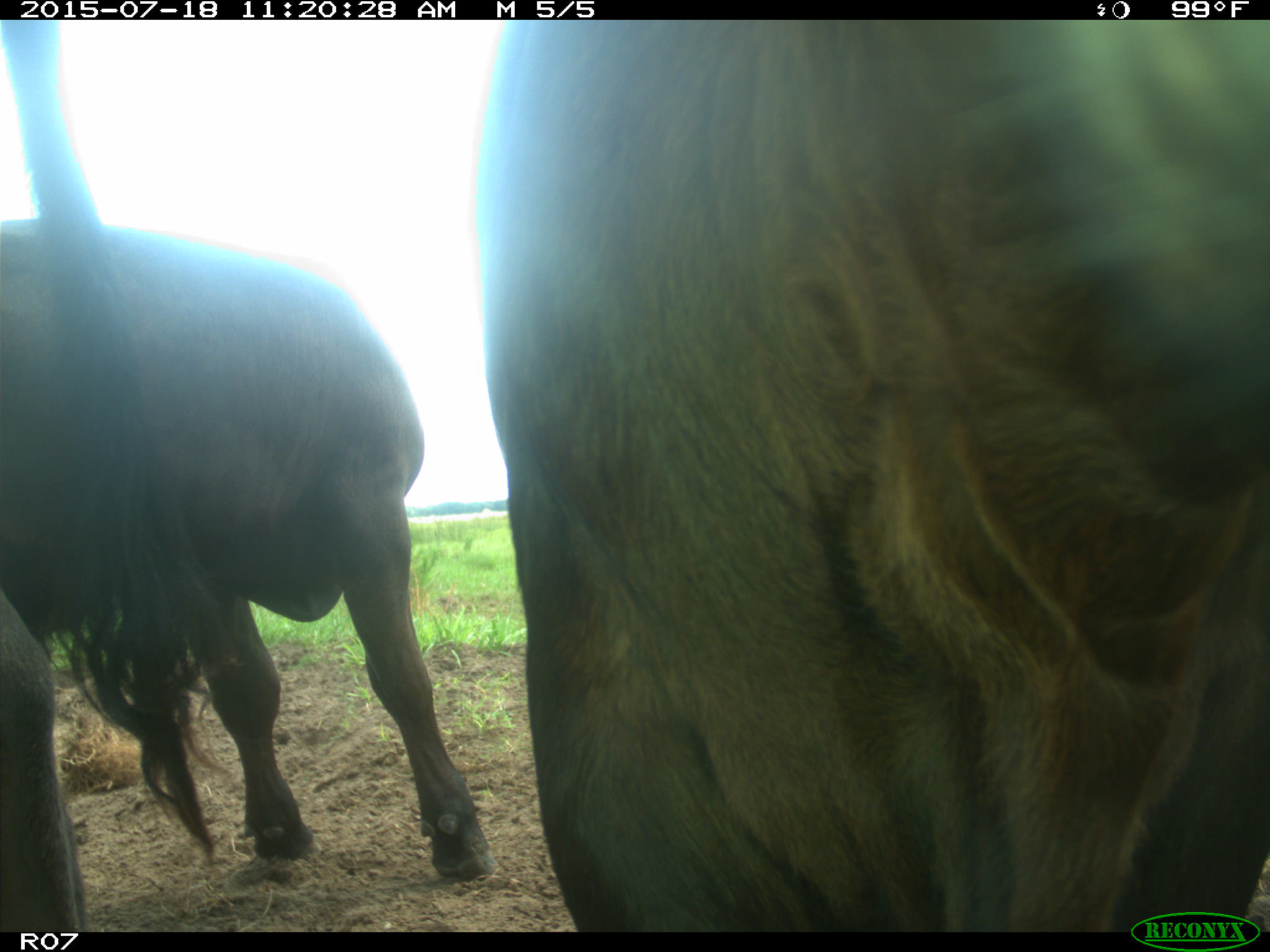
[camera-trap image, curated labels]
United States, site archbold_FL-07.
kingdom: Animalia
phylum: Chordata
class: Mammalia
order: Artiodactyla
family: Bovidae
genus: Bos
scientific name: Bos taurus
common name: domestic cow